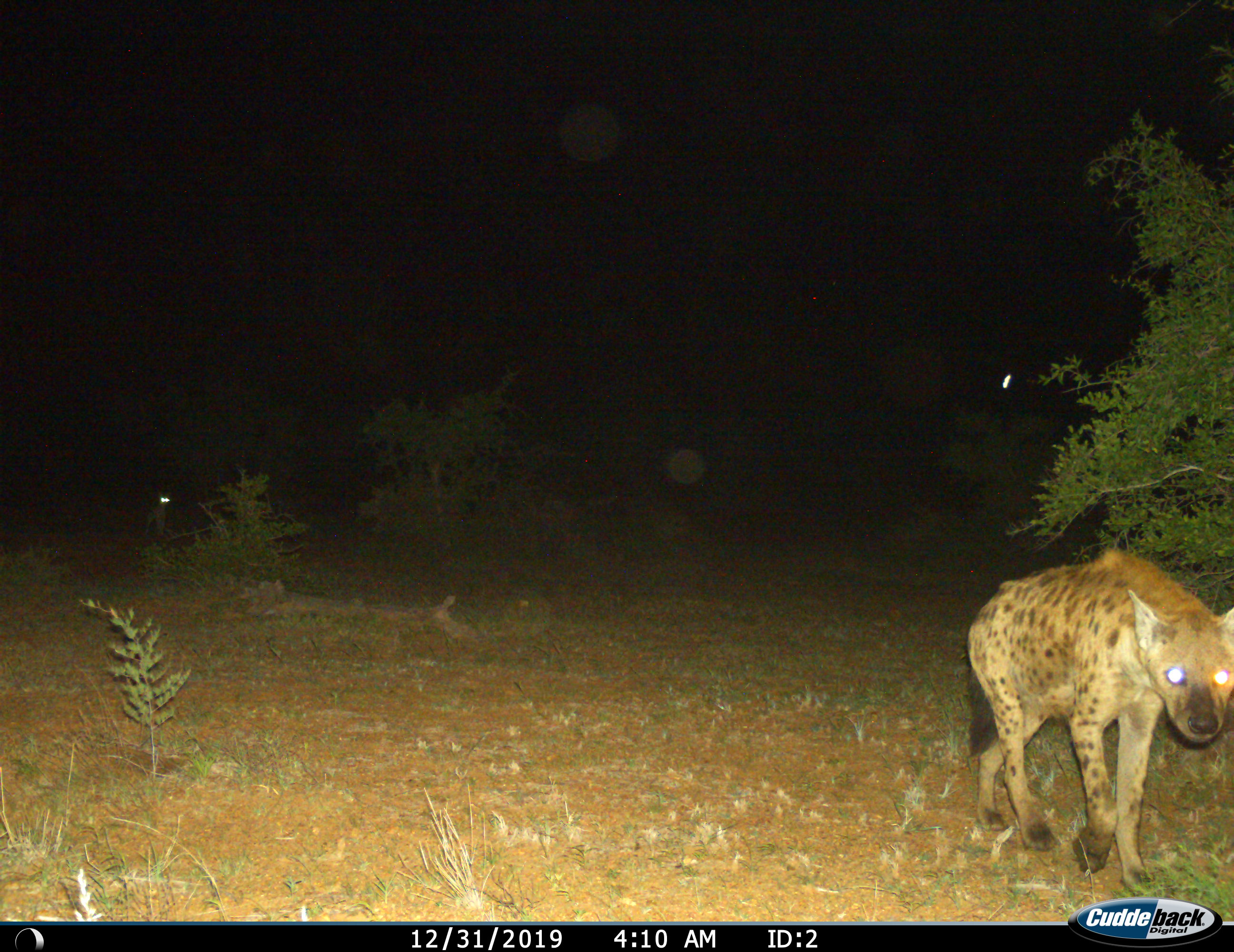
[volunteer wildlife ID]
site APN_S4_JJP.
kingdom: Animalia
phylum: Chordata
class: Mammalia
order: Carnivora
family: Hyaenidae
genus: Crocuta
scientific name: Crocuta crocuta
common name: spotted hyena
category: hyenaspotted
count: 1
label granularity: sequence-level